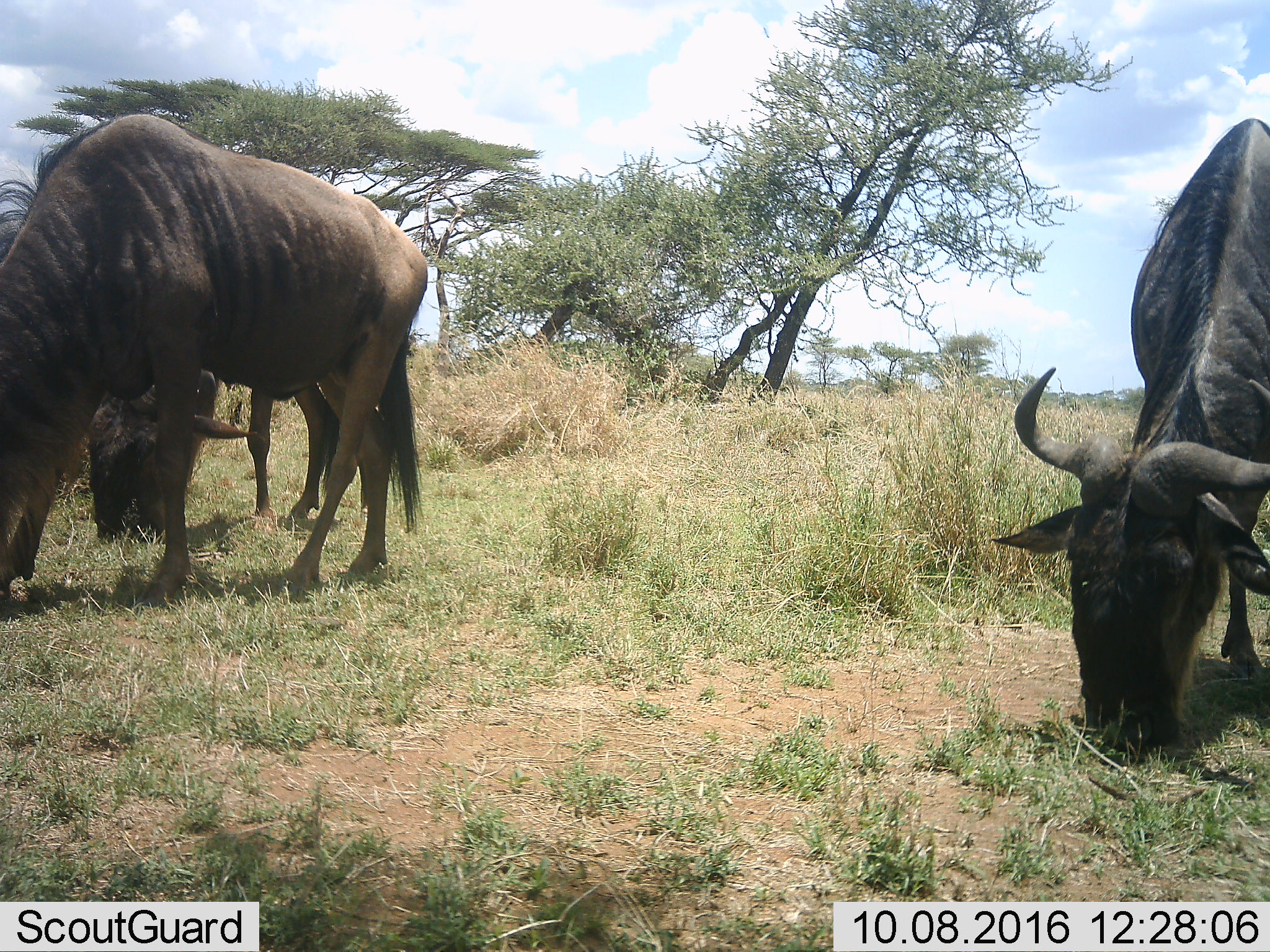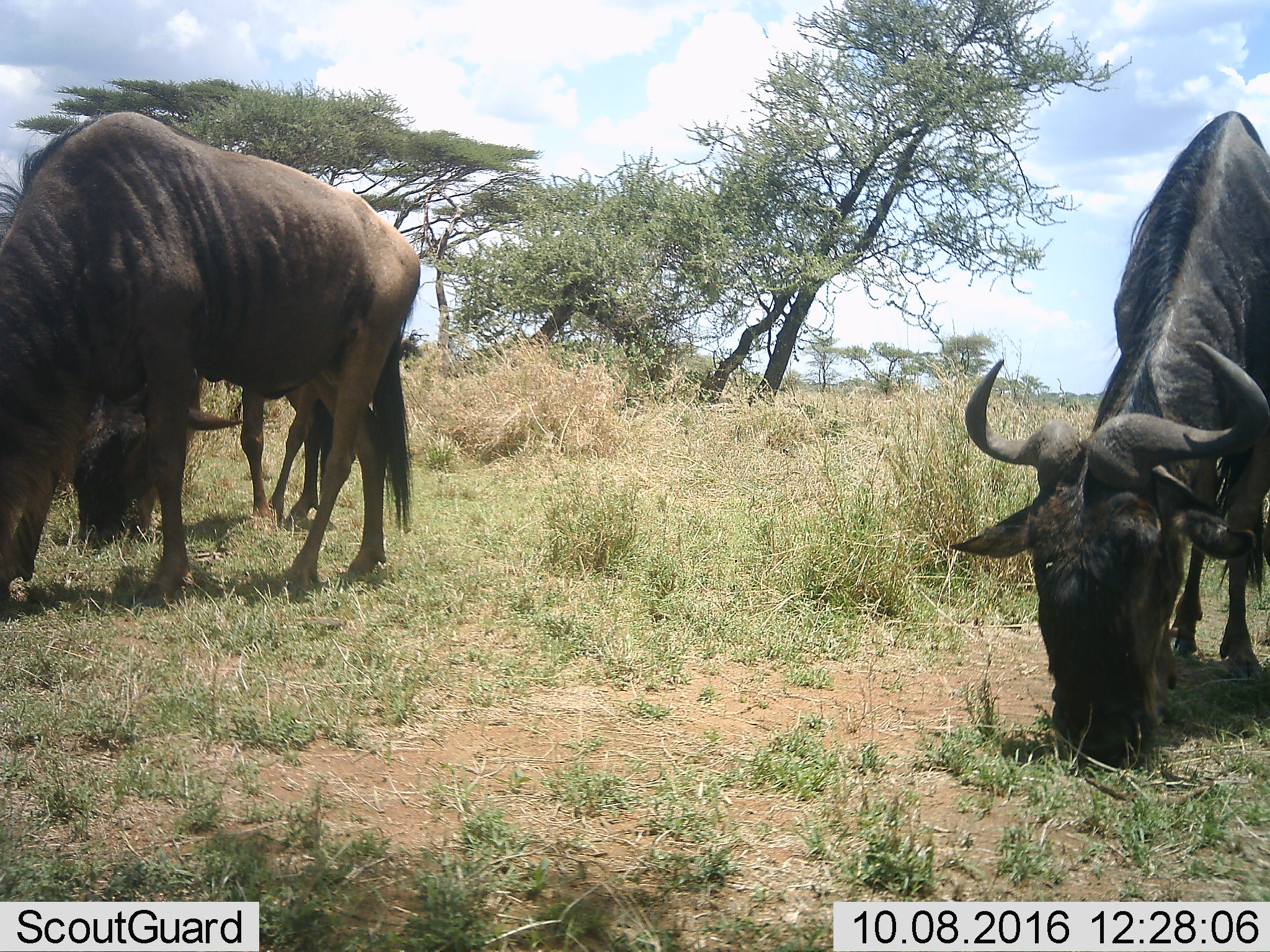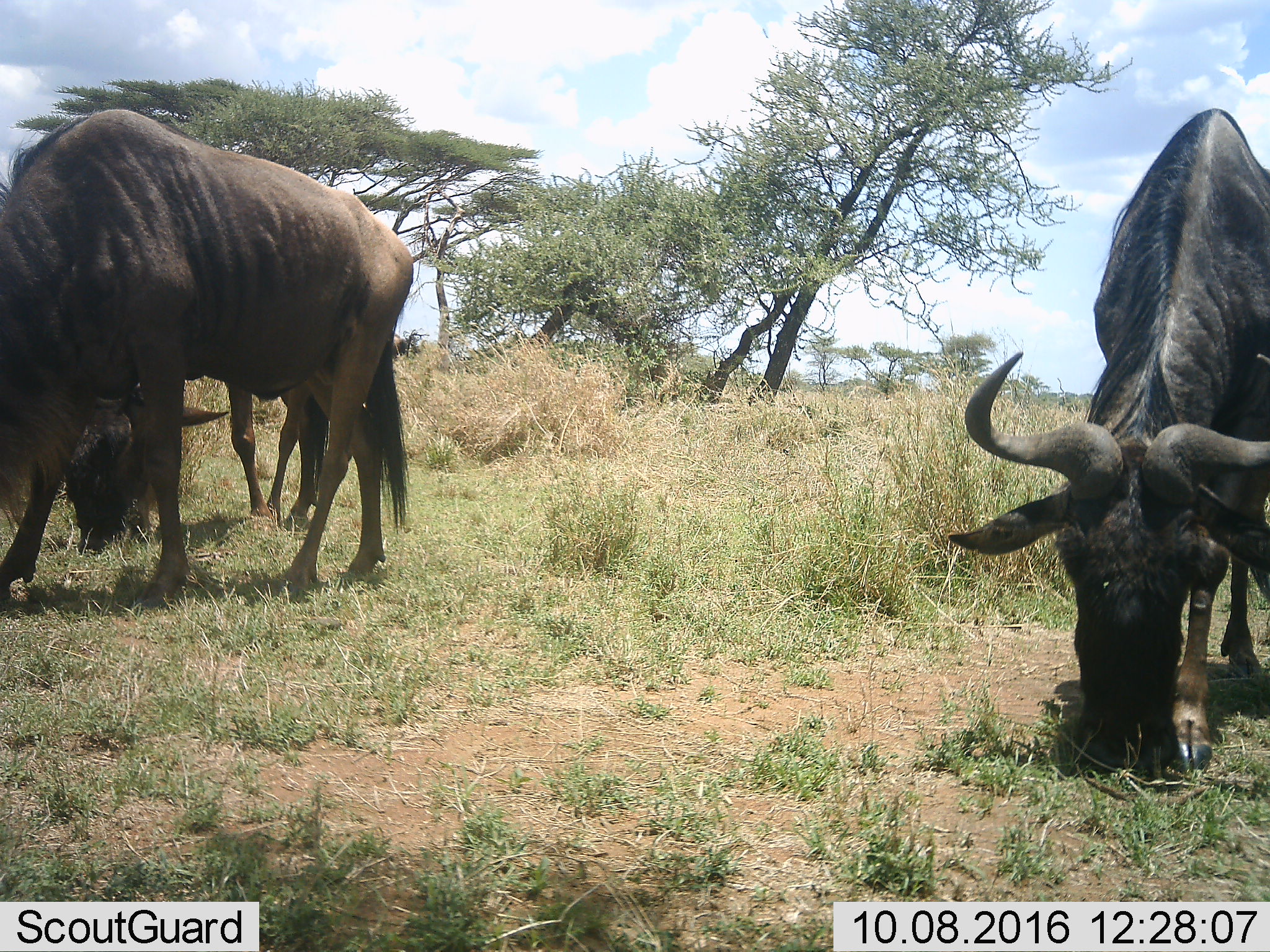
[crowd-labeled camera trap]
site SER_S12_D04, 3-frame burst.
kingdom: Animalia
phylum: Chordata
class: Mammalia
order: Artiodactyla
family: Bovidae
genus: Connochaetes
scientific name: Connochaetes taurinus taurinus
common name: blue wildebeest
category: wildebeestblue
Wildebeestblue (blue wildebeest) (Connochaetes taurinus taurinus), count 3. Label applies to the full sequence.